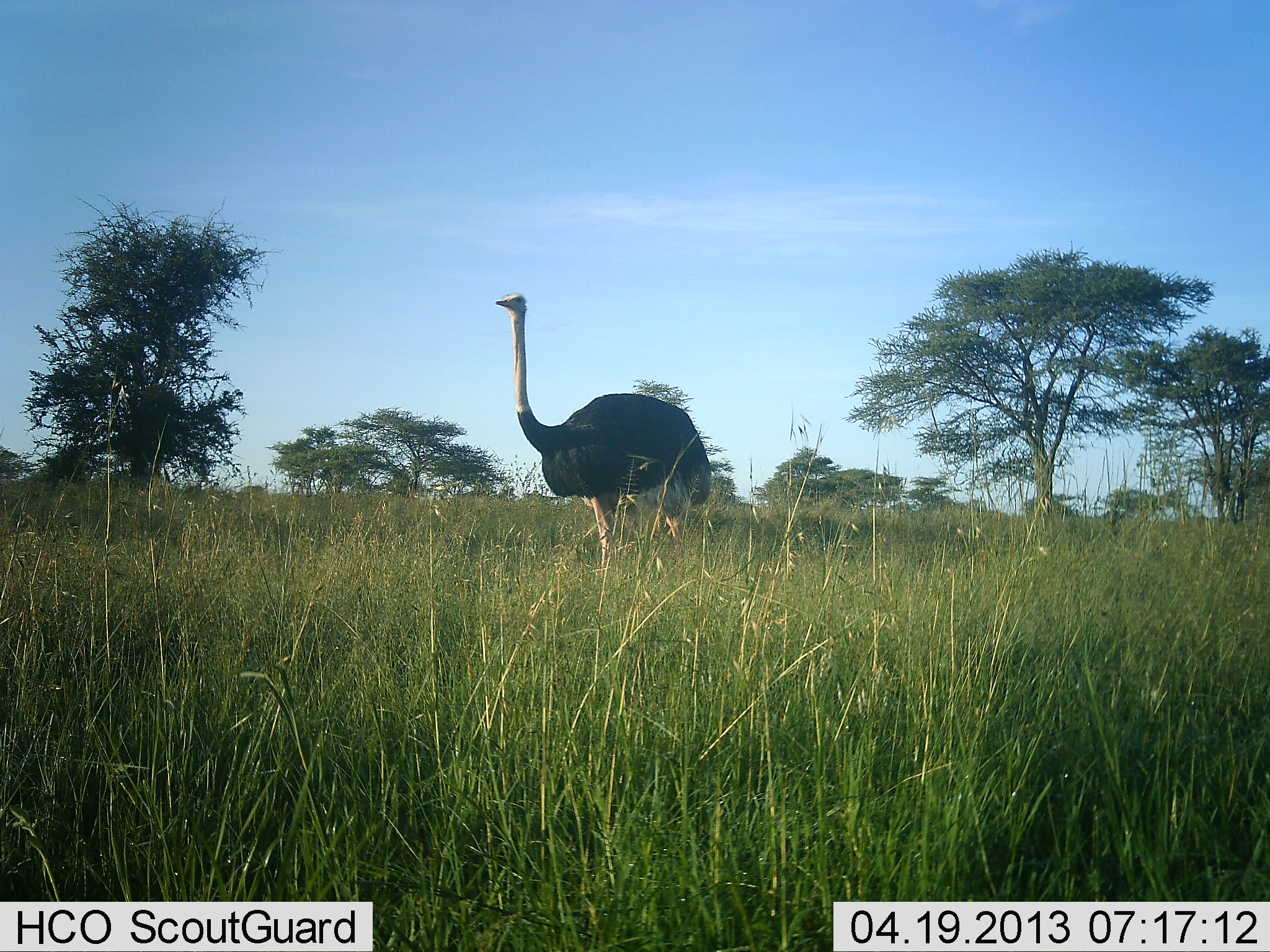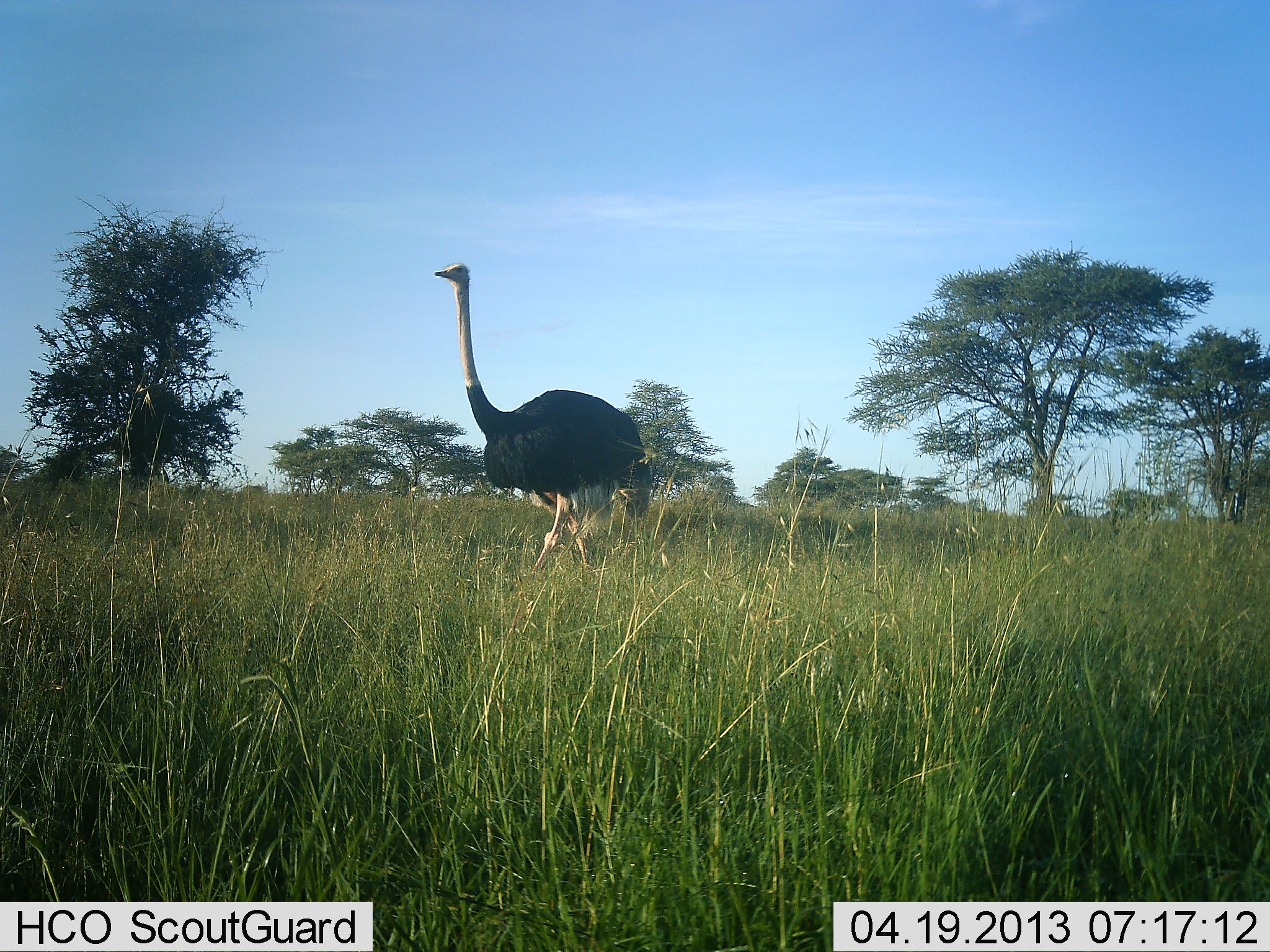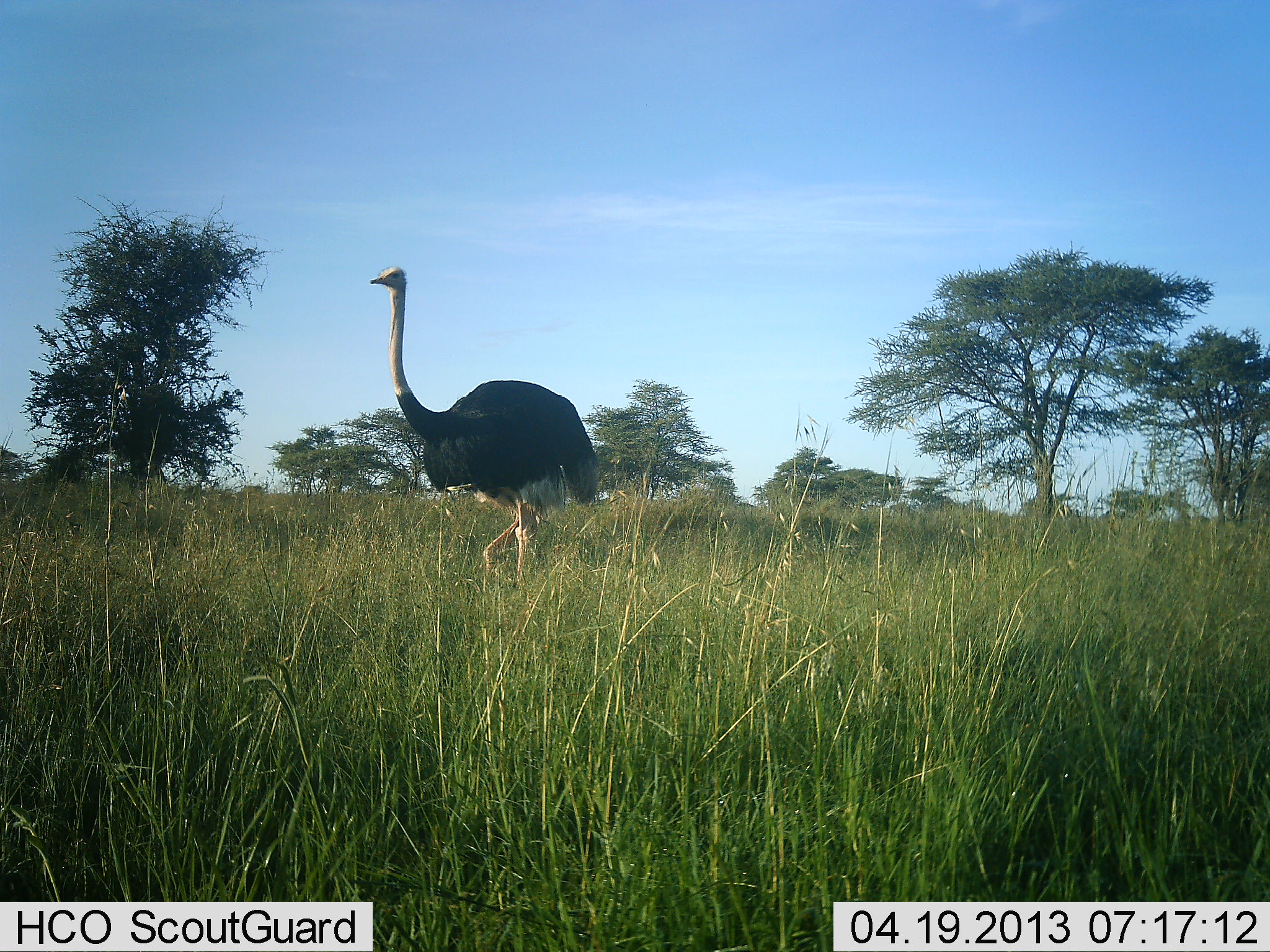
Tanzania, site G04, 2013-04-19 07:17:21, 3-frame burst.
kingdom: Animalia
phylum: Chordata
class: Aves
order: Struthioniformes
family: Struthionidae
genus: Struthio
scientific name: Struthio camelus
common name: ostrich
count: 1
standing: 8%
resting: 0%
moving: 97%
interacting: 0%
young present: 0%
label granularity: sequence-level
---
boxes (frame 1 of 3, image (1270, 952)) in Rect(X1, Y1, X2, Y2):
animal: Rect(494, 291, 714, 587)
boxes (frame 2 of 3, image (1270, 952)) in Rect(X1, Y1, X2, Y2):
animal: Rect(433, 260, 658, 592)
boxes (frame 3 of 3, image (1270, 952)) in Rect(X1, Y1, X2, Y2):
animal: Rect(367, 265, 605, 592)